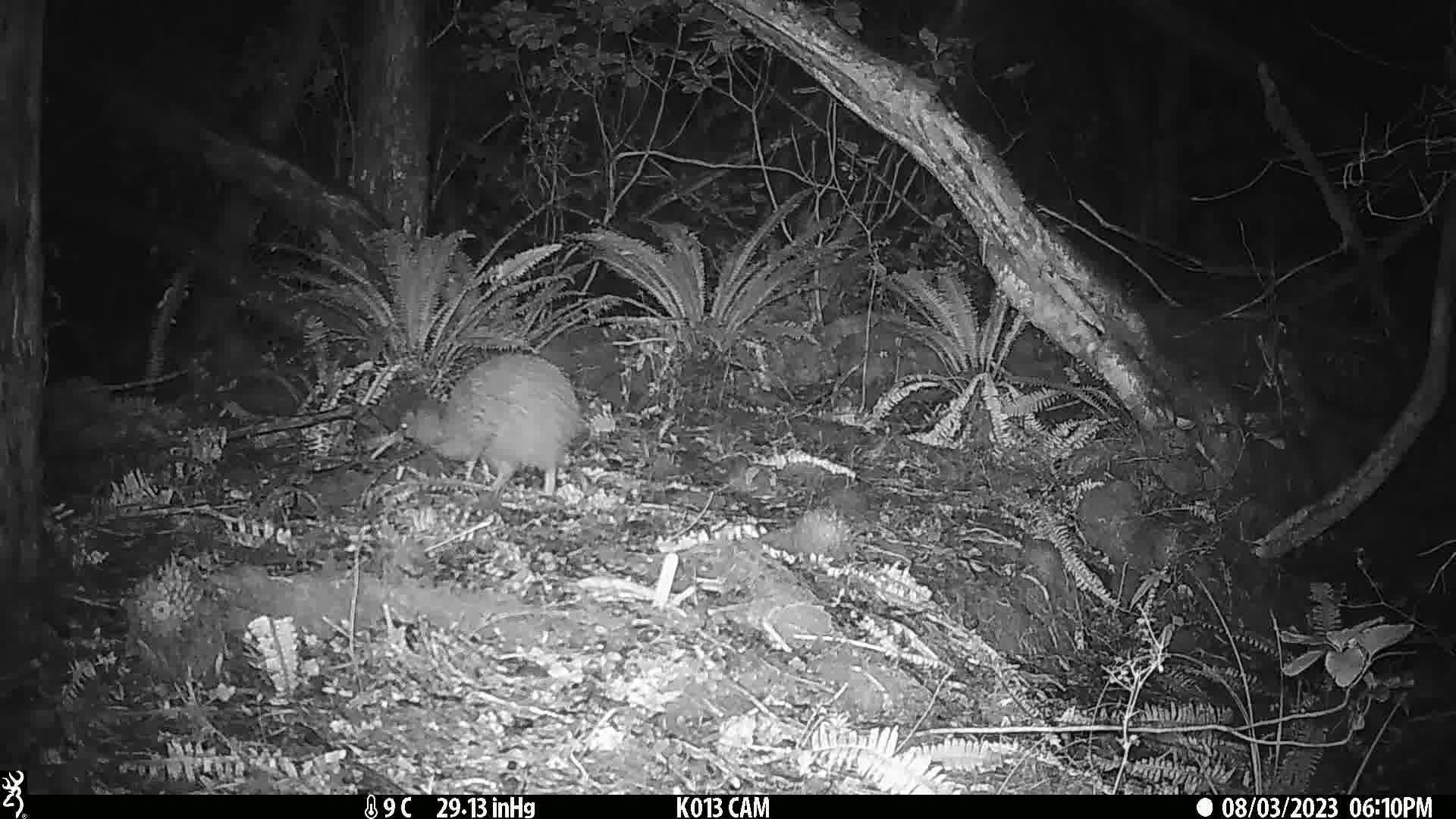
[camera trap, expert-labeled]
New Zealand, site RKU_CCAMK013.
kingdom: Animalia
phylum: Chordata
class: Aves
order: Apterygiformes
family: Apterygidae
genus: Apteryx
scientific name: Apteryx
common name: kiwi